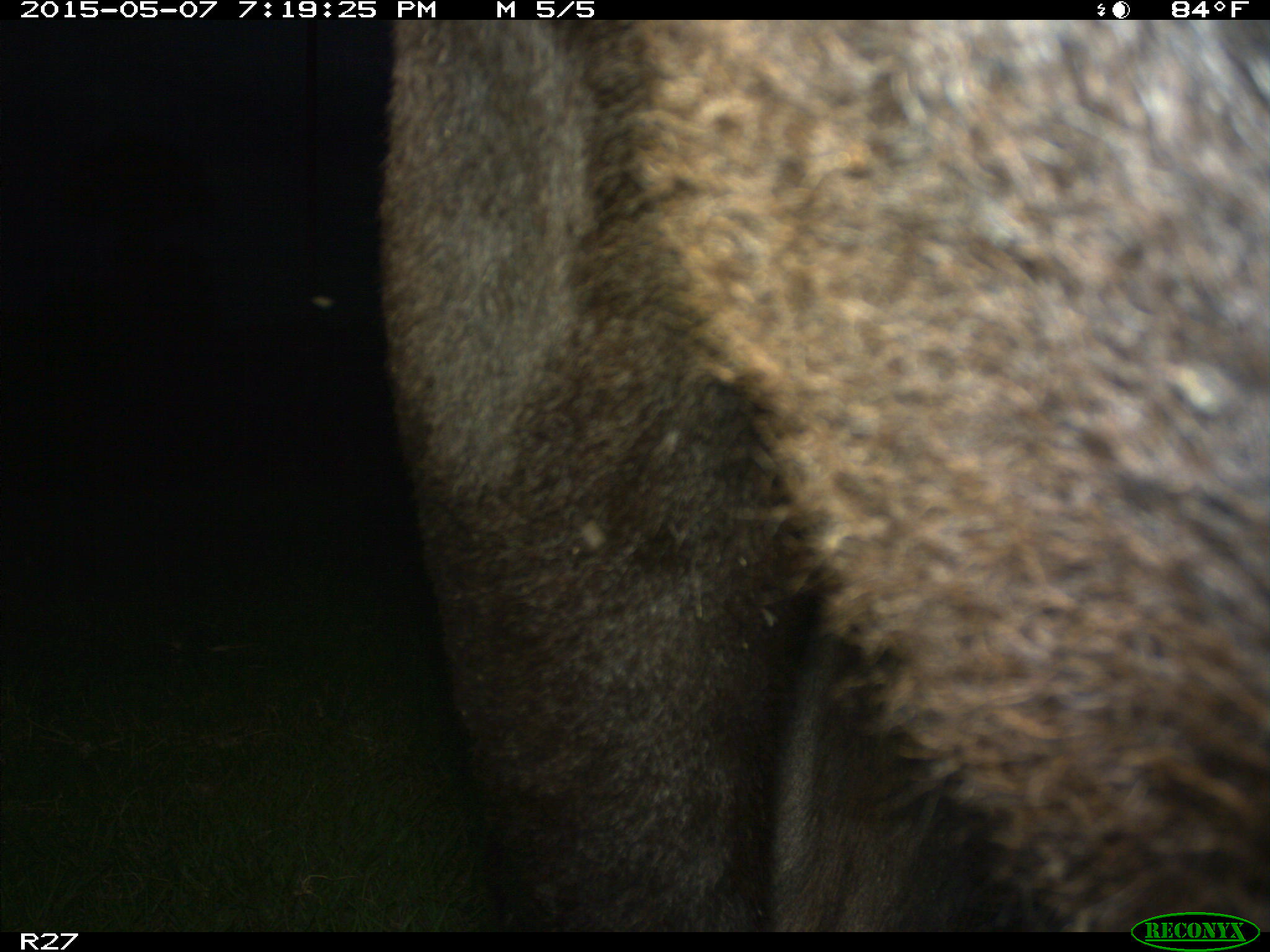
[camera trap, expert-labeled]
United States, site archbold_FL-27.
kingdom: Animalia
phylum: Chordata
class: Mammalia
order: Artiodactyla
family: Bovidae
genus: Bos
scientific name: Bos taurus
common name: domestic cow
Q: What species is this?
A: Bos taurus (domestic cow).